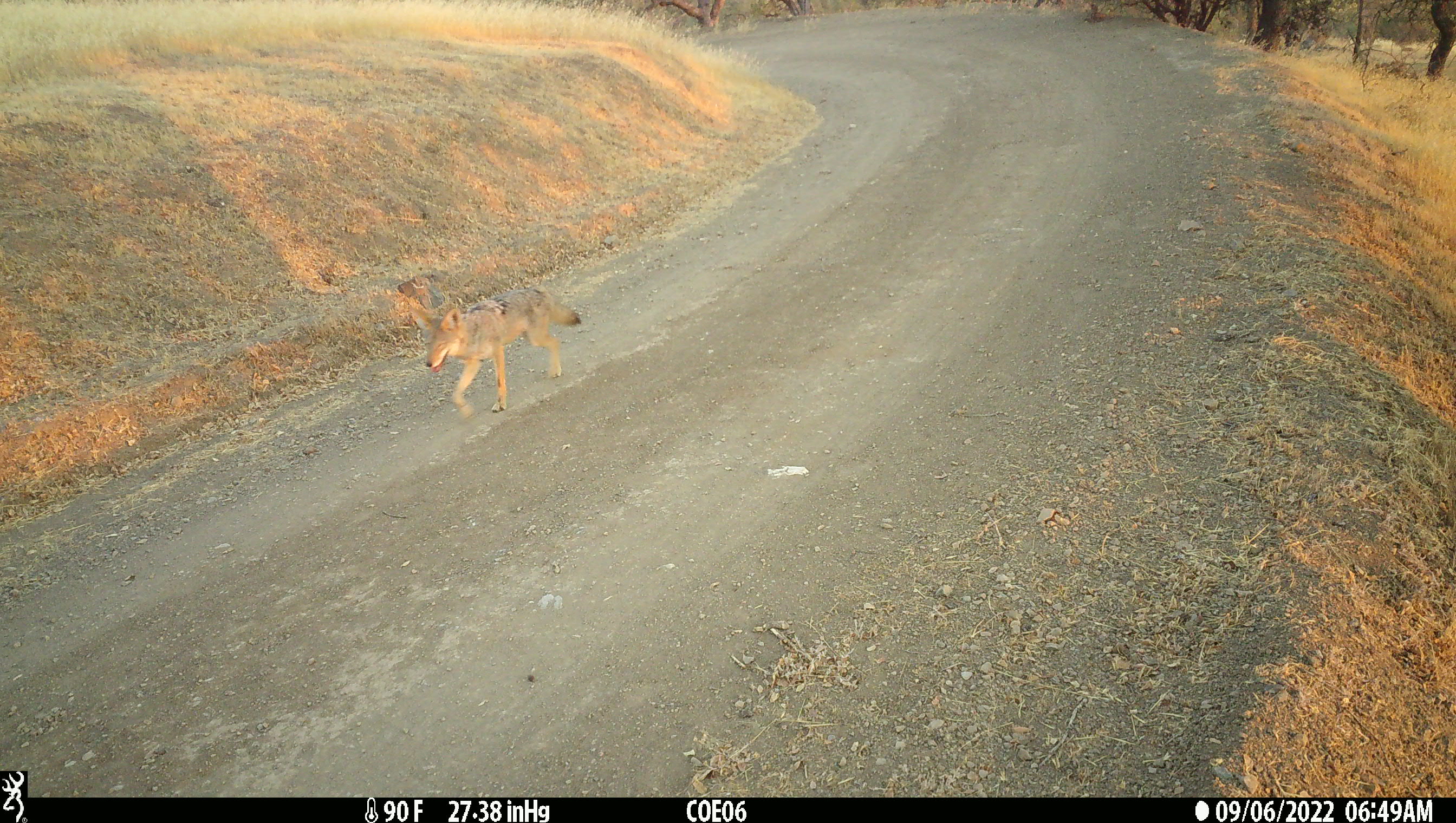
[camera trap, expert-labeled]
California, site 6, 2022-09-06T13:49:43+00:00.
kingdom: Animalia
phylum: Chordata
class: Mammalia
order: Carnivora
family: Canidae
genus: Canis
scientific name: Canis latrans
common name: coyote